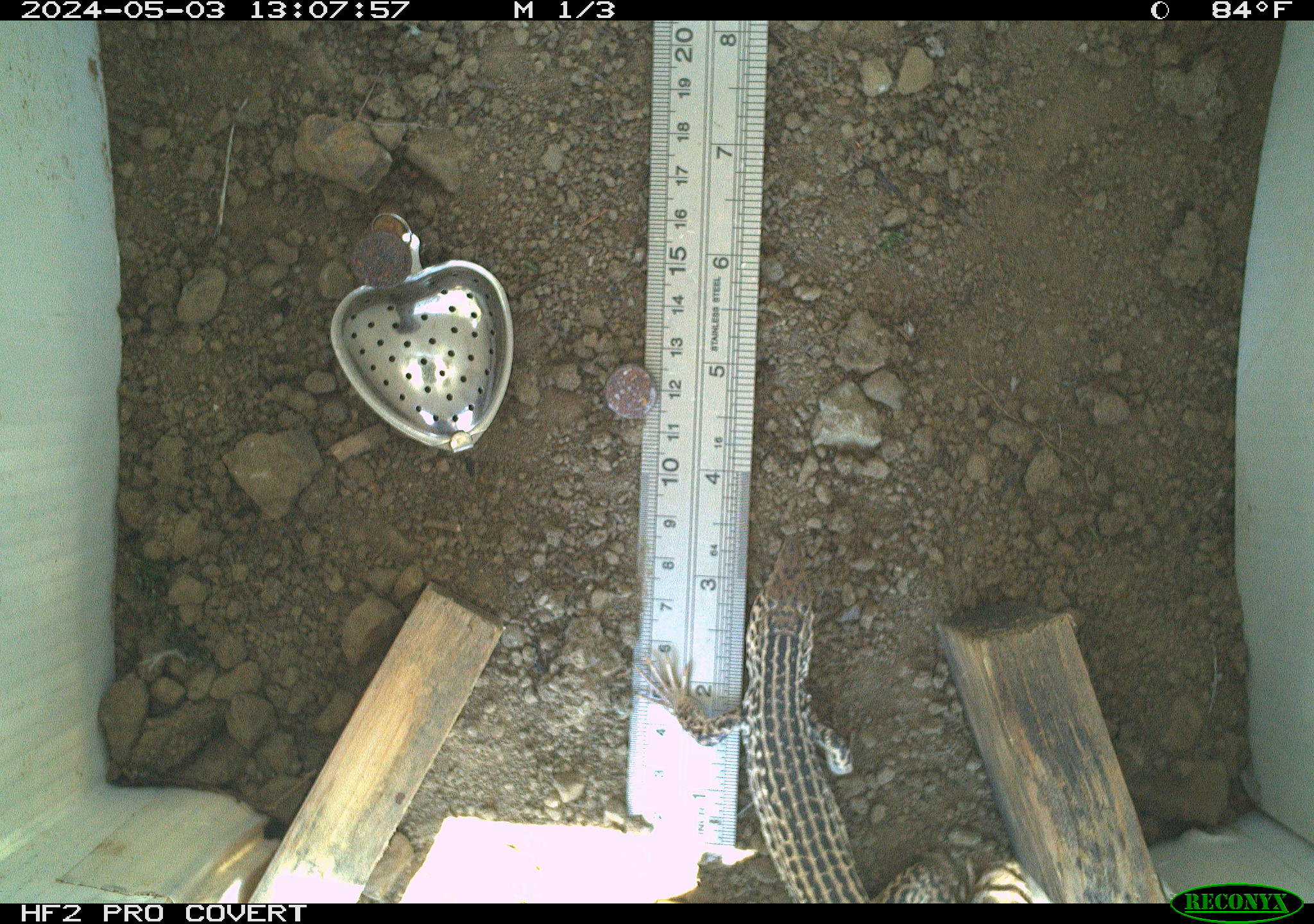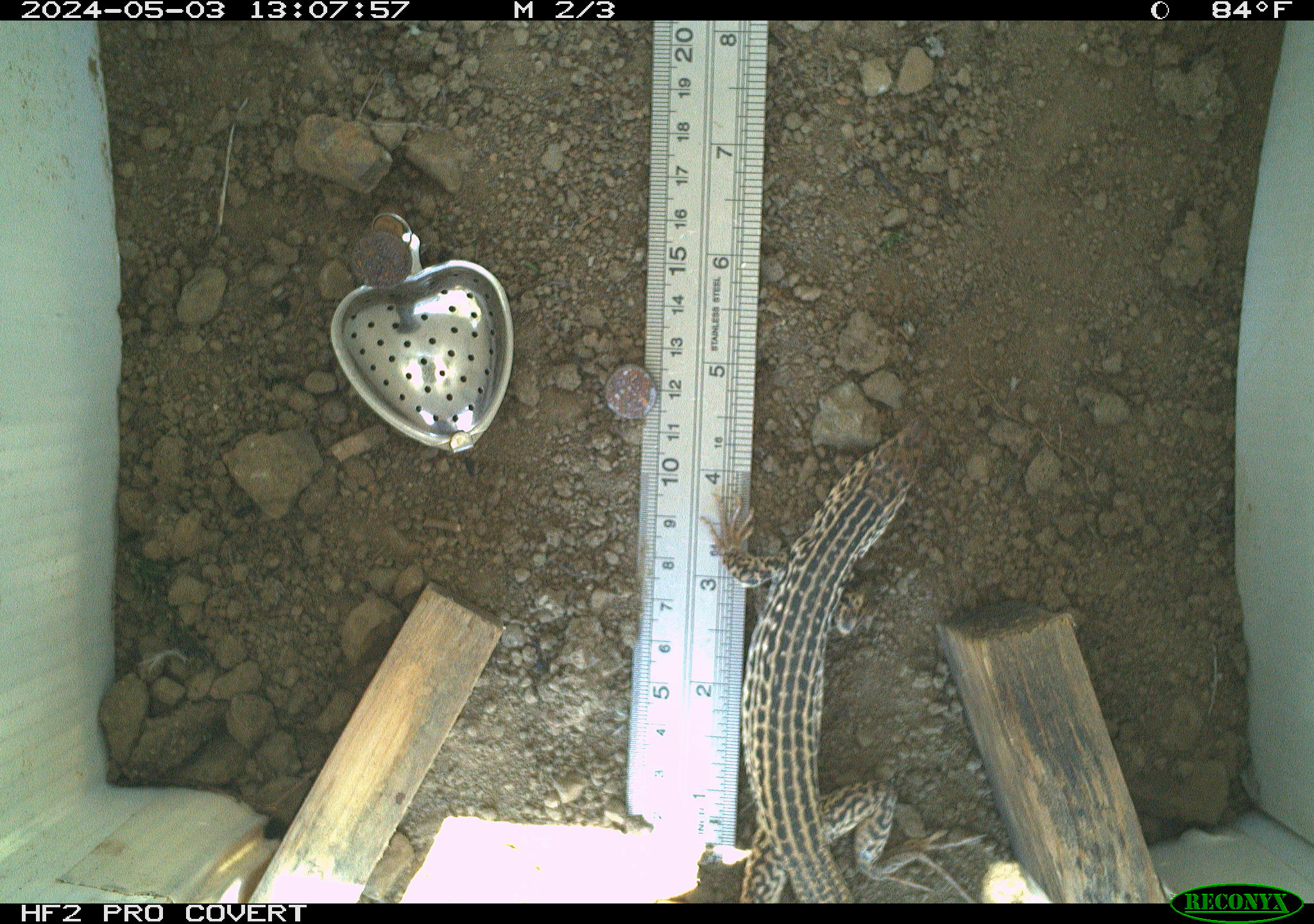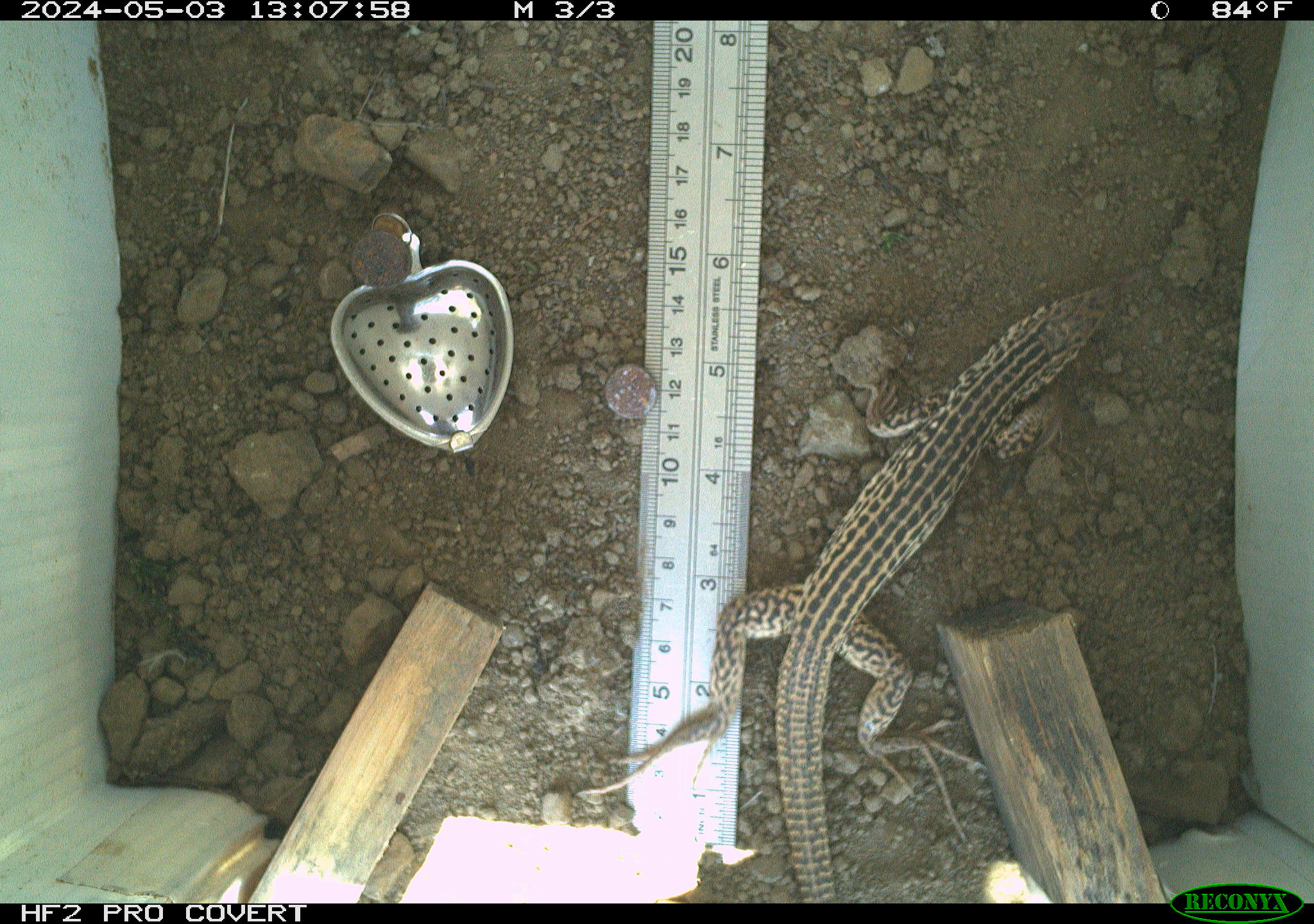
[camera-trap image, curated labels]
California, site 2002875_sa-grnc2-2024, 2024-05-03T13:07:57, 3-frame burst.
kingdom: Animalia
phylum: Chordata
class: Reptilia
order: Squamata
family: Teiidae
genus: Aspidoscelis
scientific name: Aspidoscelis tigris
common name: western whiptail